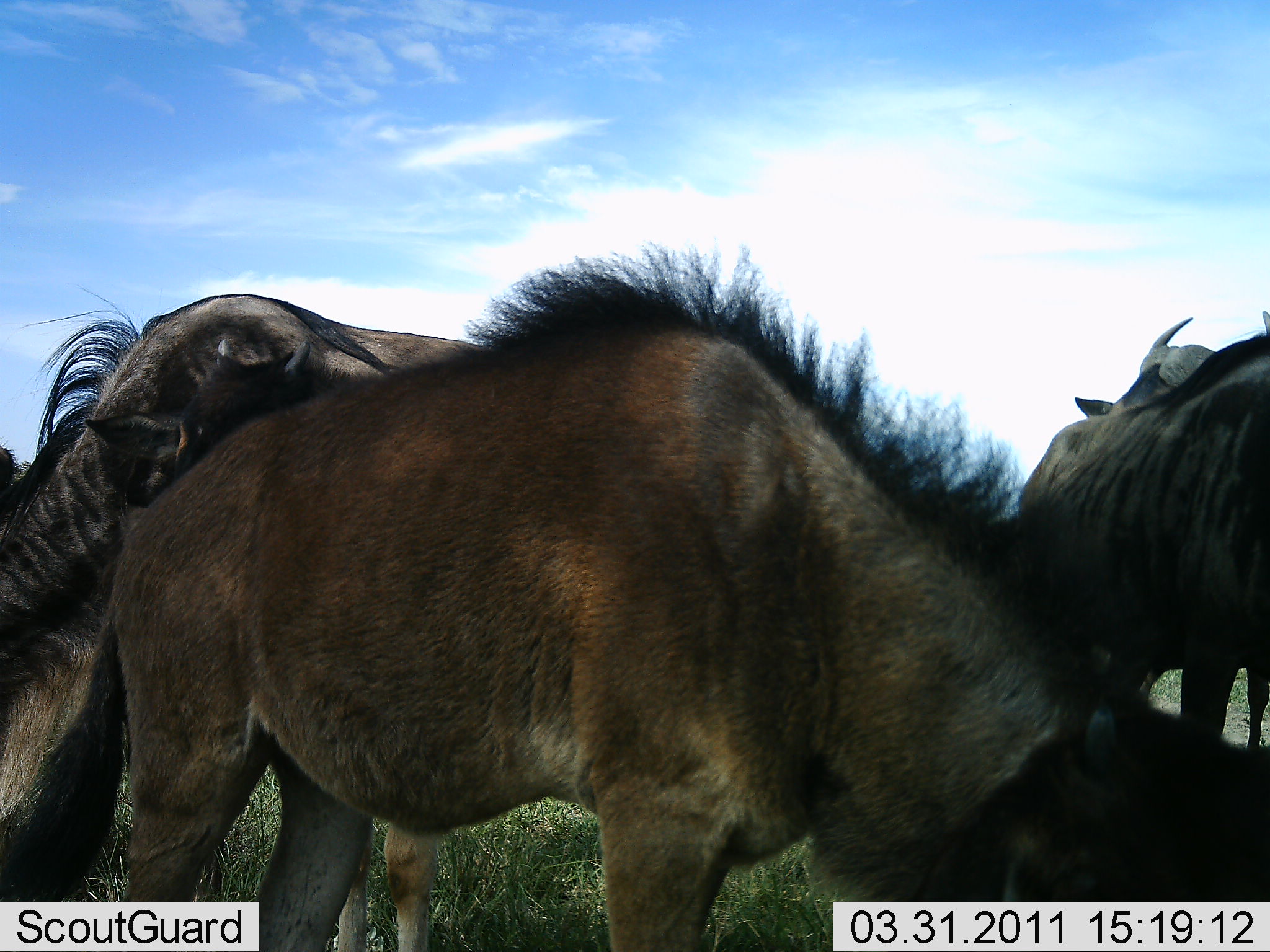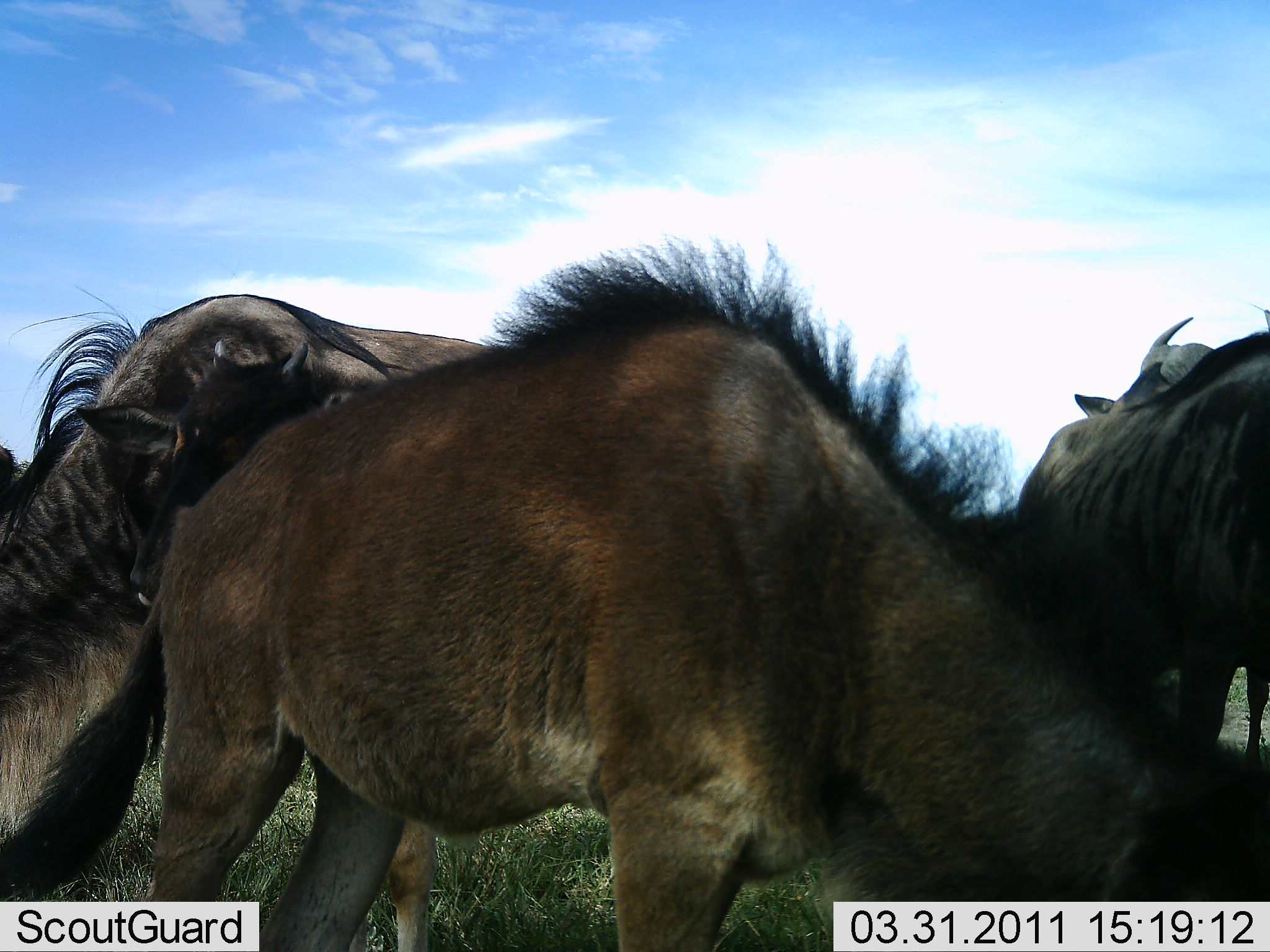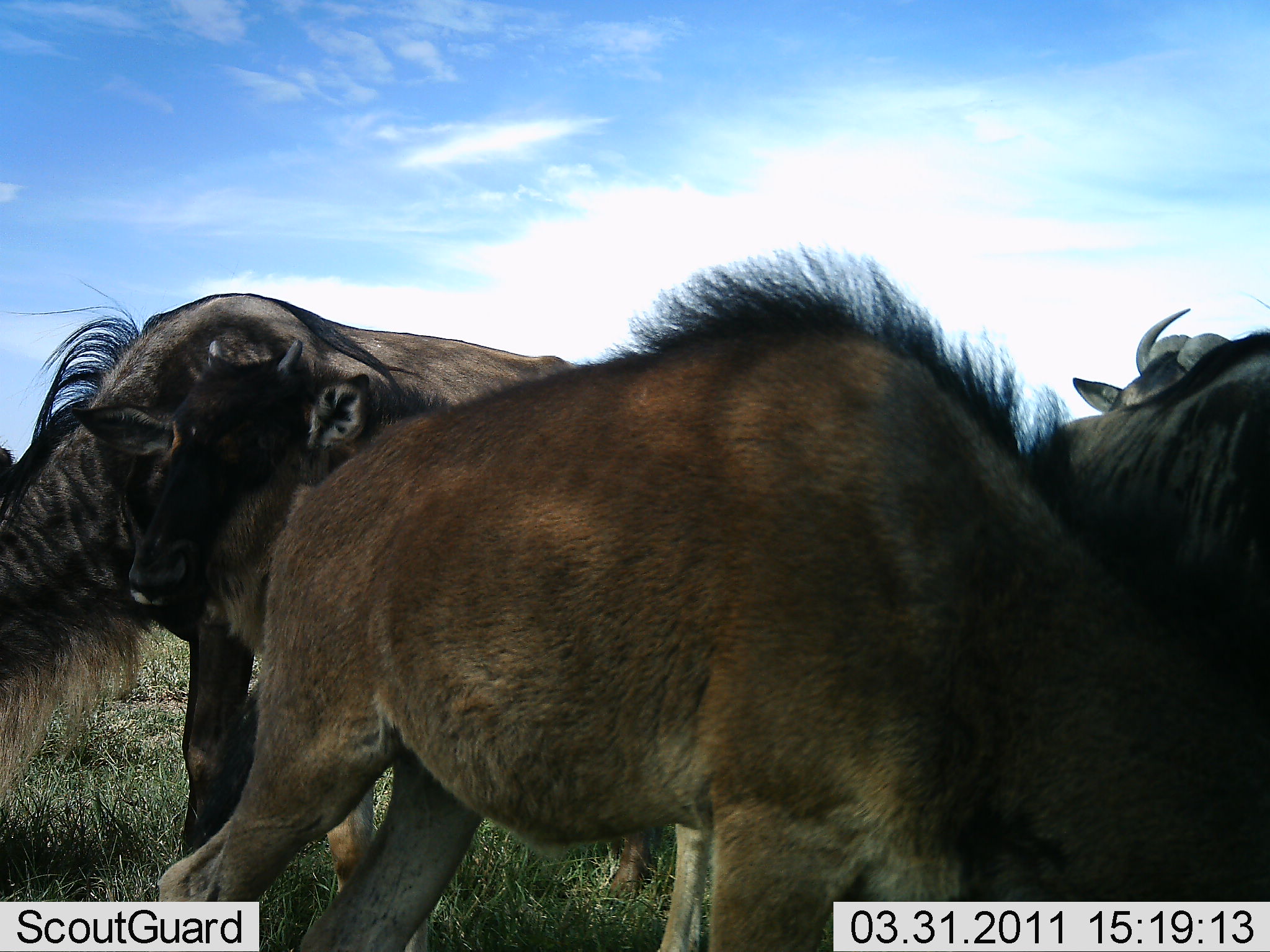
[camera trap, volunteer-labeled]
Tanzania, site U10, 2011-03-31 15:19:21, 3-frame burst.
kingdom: Animalia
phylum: Chordata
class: Mammalia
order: Artiodactyla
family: Bovidae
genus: Connochaetes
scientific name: Connochaetes taurinus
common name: blue wildebeest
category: wildebeest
Wildebeest (blue wildebeest) (Connochaetes taurinus), count 4. Behavior (volunteer vote fractions): standing 38%, resting 0%, moving 0%, interacting 0%. Young present (vote fraction): 25%. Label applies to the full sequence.